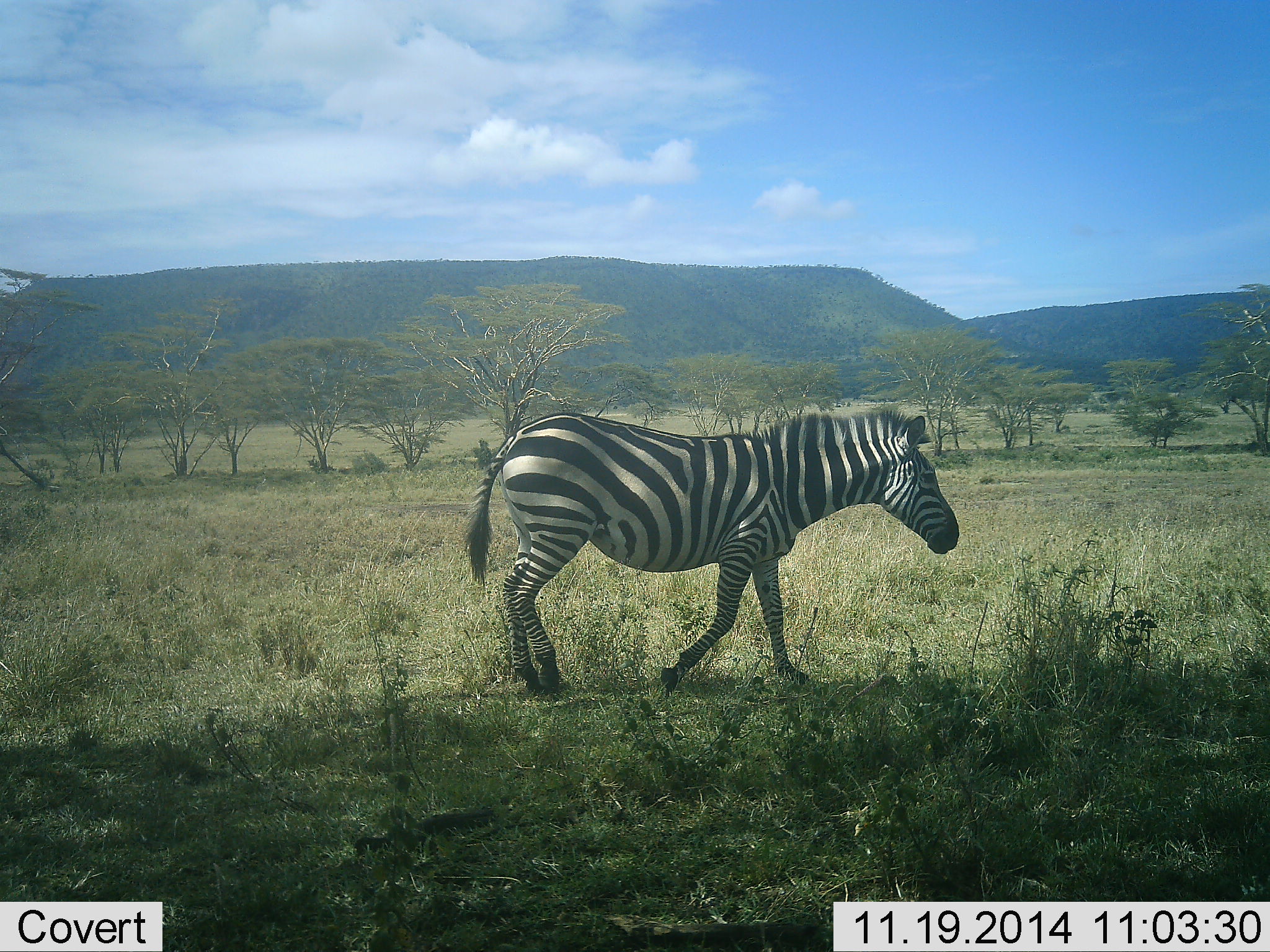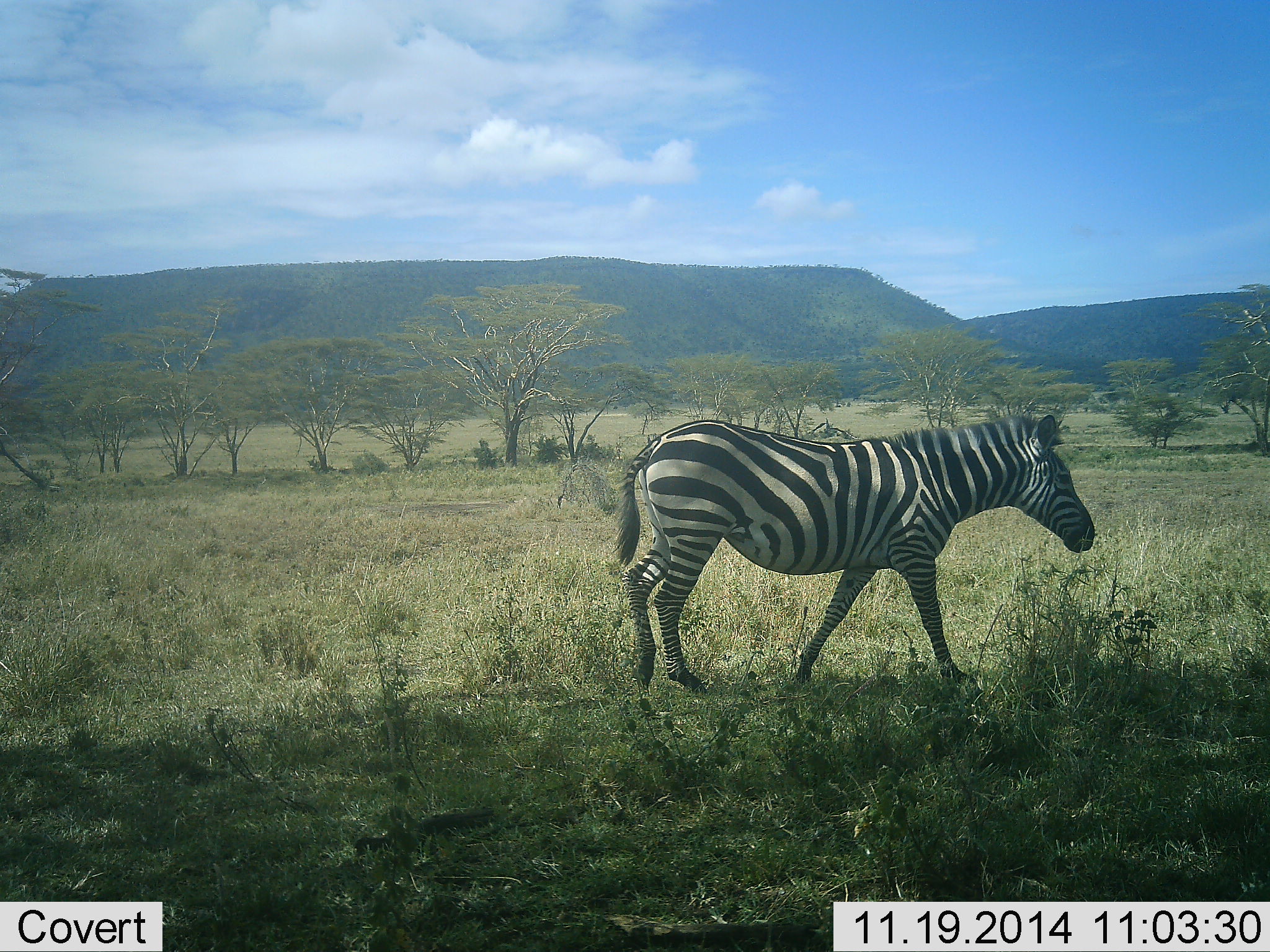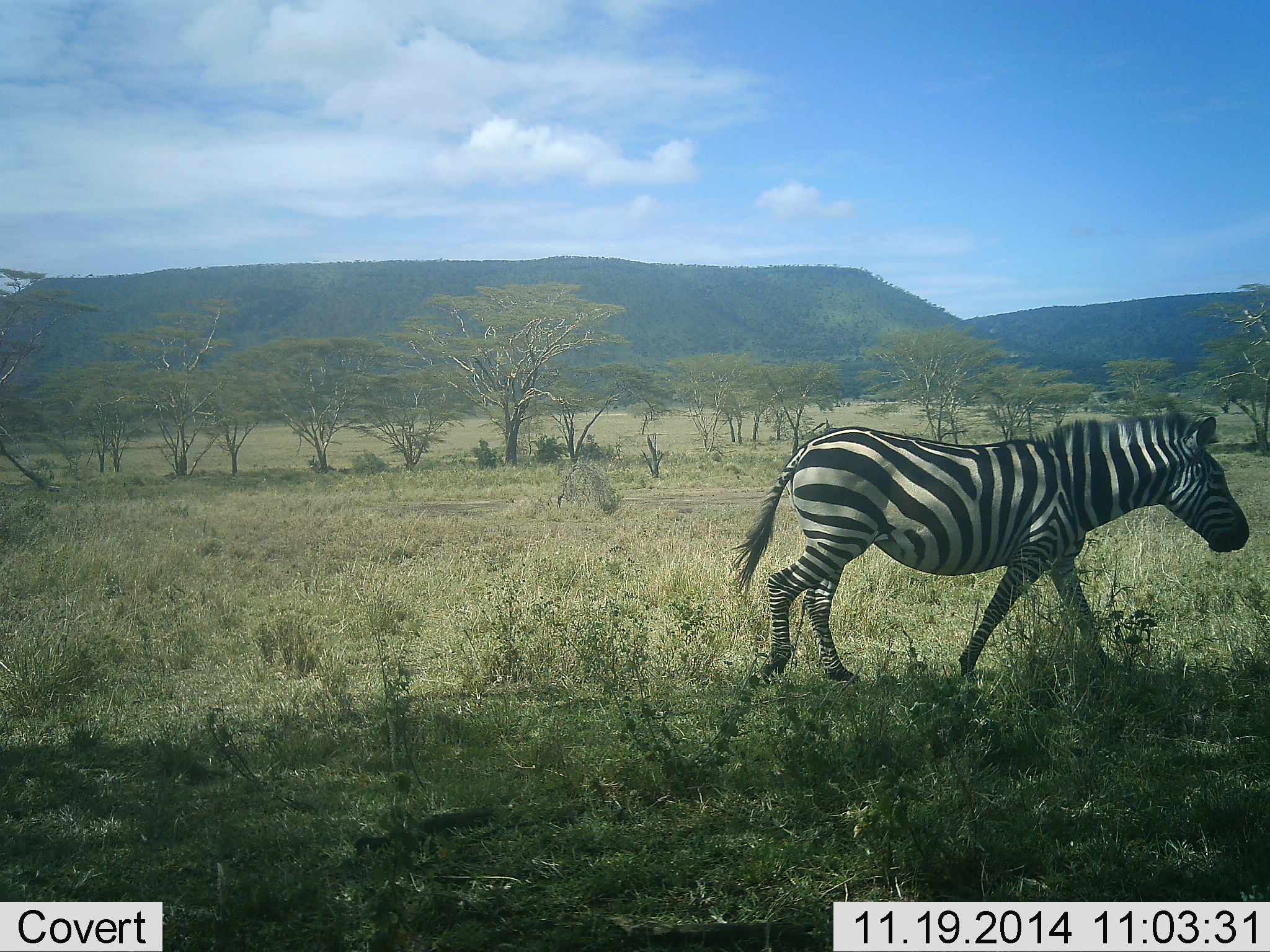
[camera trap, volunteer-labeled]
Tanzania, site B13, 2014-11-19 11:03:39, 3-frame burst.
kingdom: Animalia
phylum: Chordata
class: Mammalia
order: Perissodactyla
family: Equidae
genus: Equus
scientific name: Equus quagga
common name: plains zebra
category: zebra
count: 1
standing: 20%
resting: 0%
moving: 90%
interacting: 0%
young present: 0%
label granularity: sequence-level